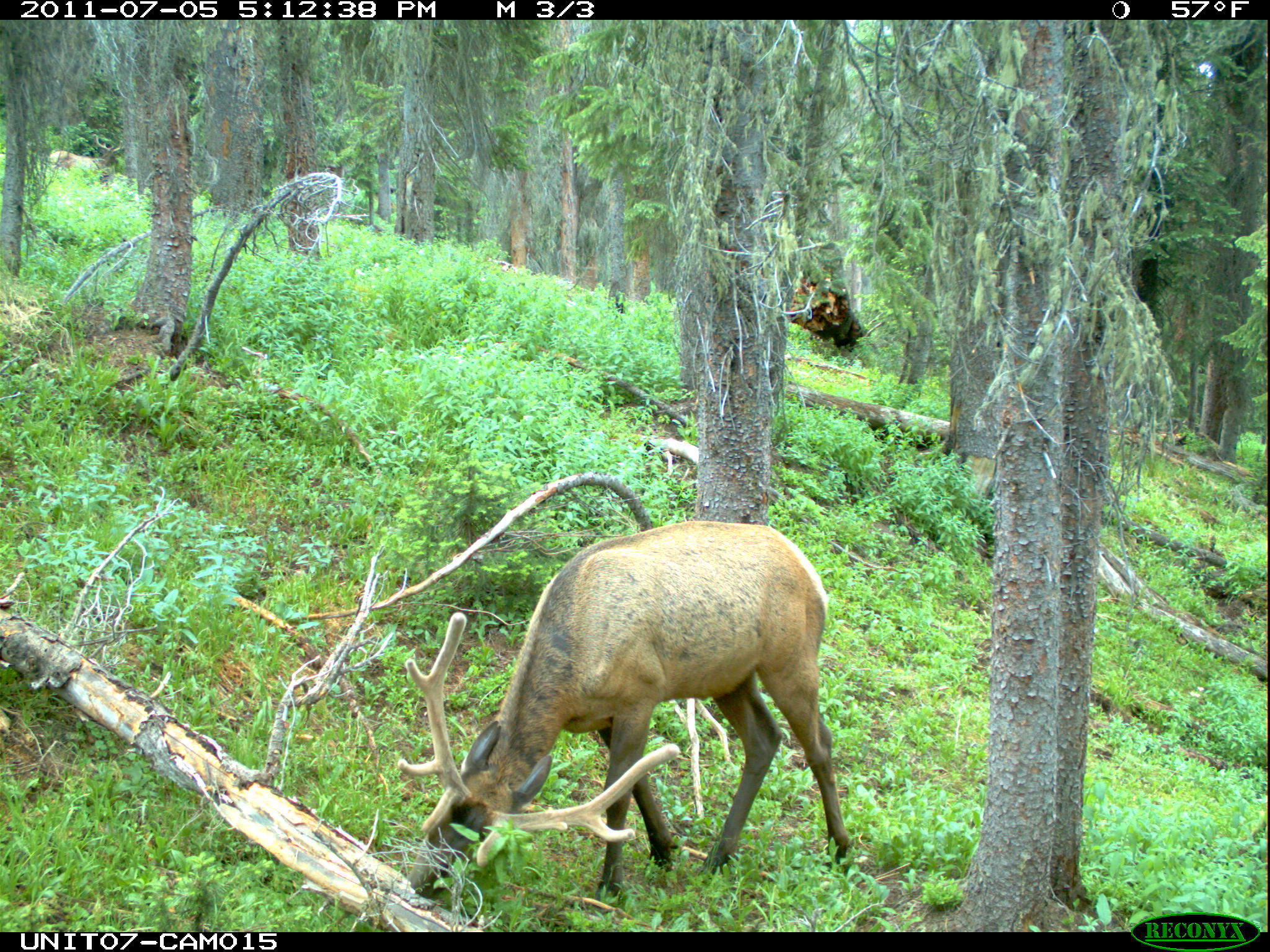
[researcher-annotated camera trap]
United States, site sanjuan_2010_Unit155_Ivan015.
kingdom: Animalia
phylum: Chordata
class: Mammalia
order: Artiodactyla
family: Cervidae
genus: Cervus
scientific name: Cervus elaphus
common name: red deer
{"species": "Cervus elaphus (red deer)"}